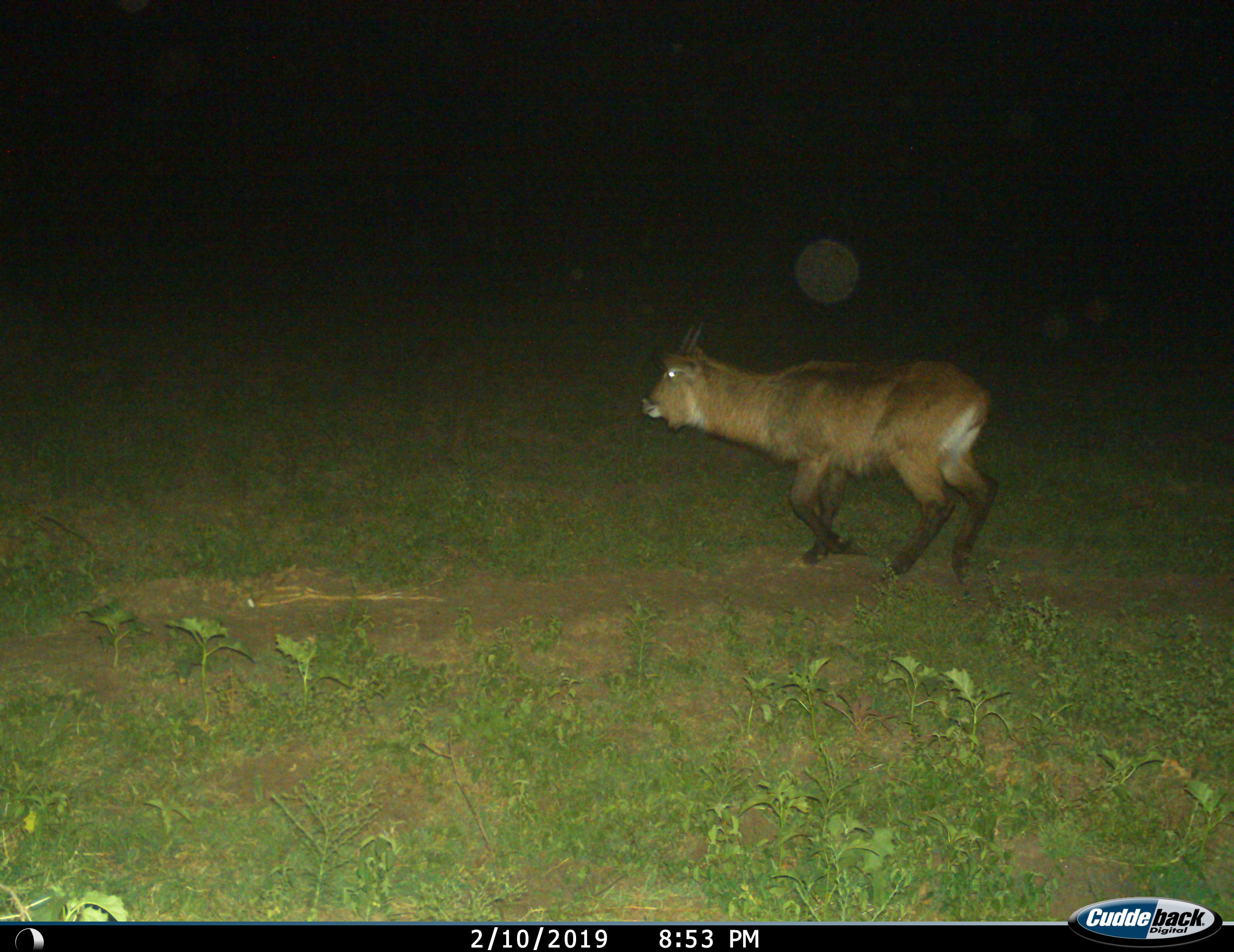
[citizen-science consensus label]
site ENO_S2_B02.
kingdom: Animalia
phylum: Chordata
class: Mammalia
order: Artiodactyla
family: Bovidae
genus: Kobus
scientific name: Kobus ellipsiprymnus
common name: waterbuck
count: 1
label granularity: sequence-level